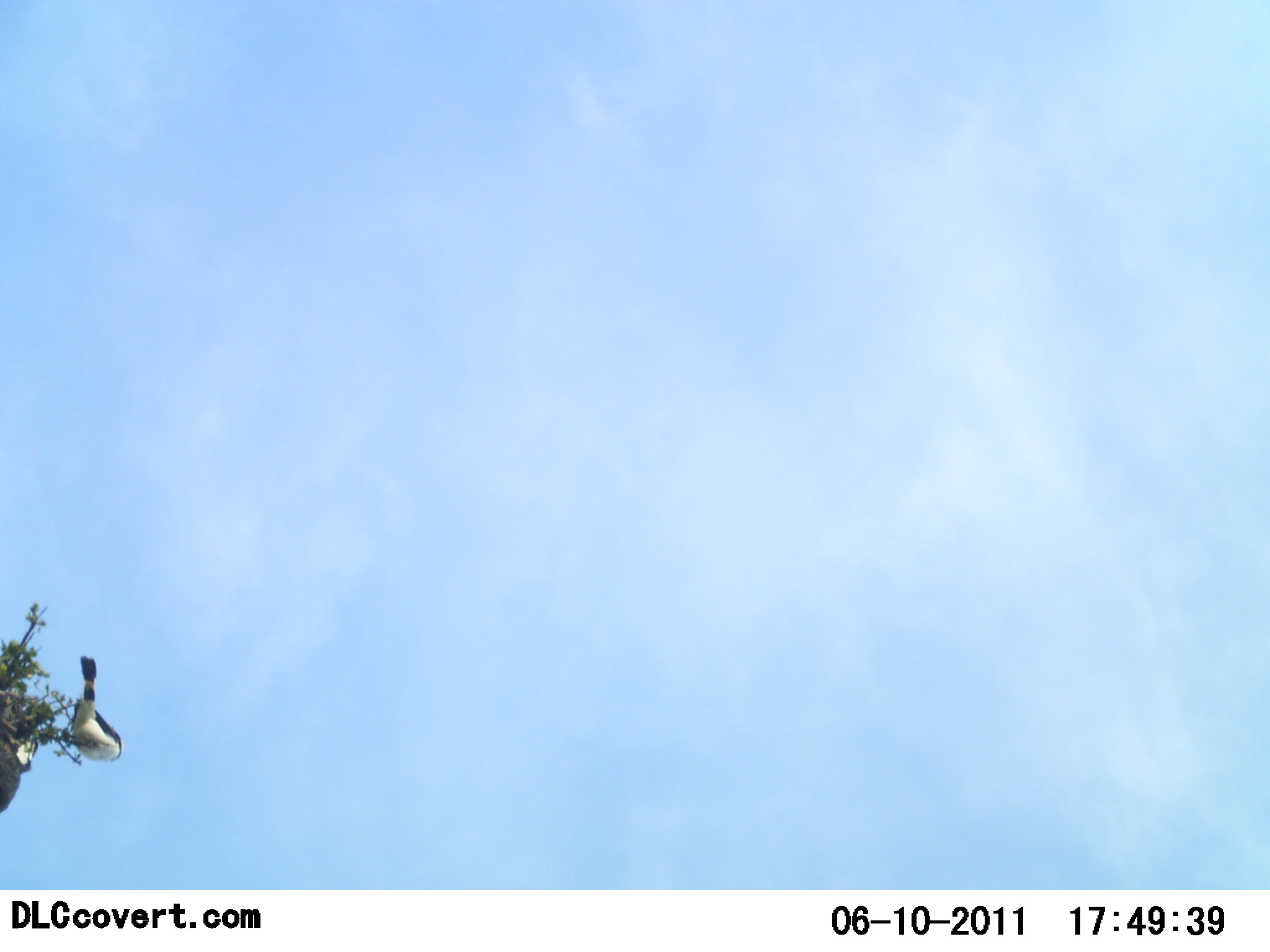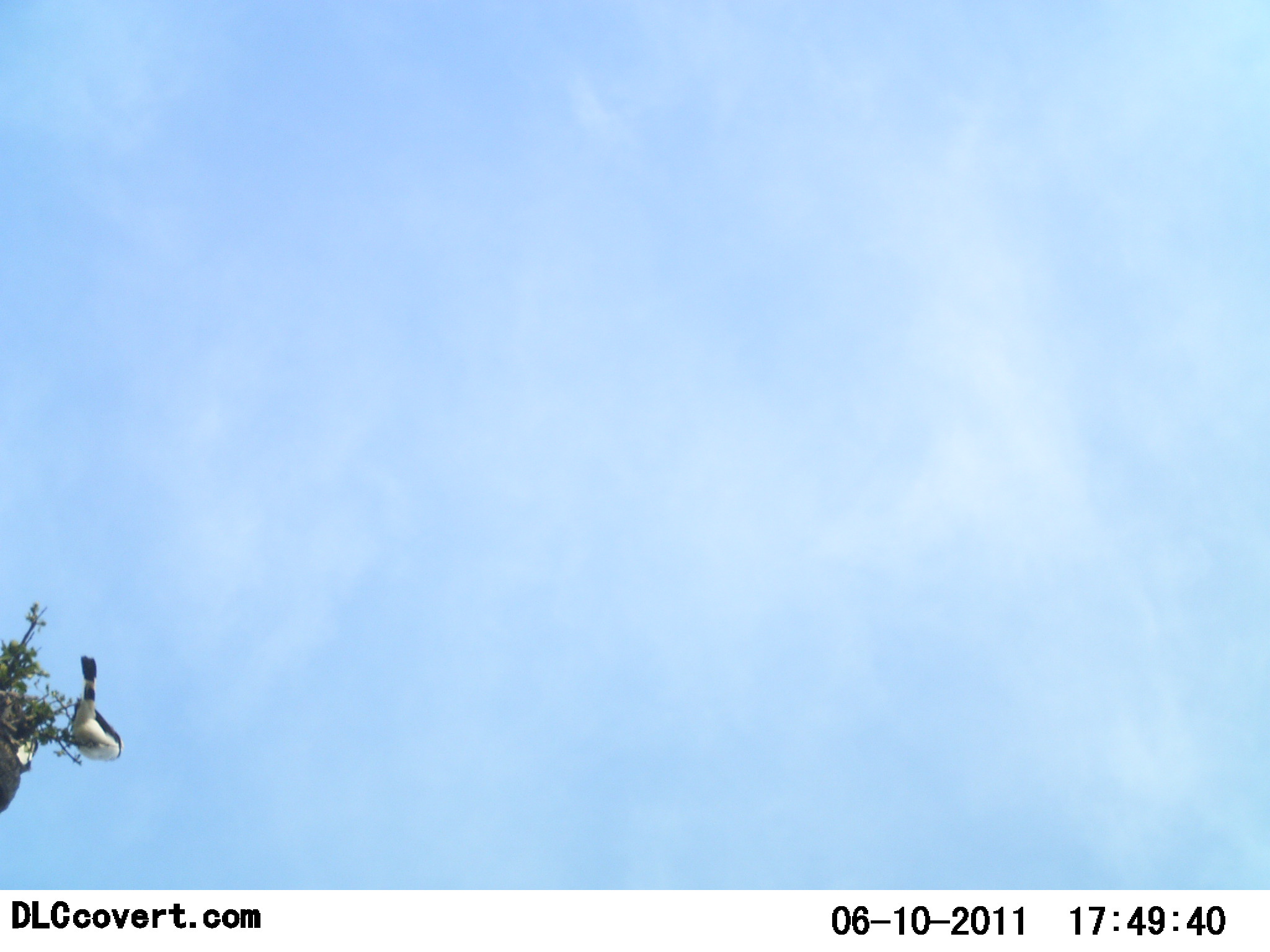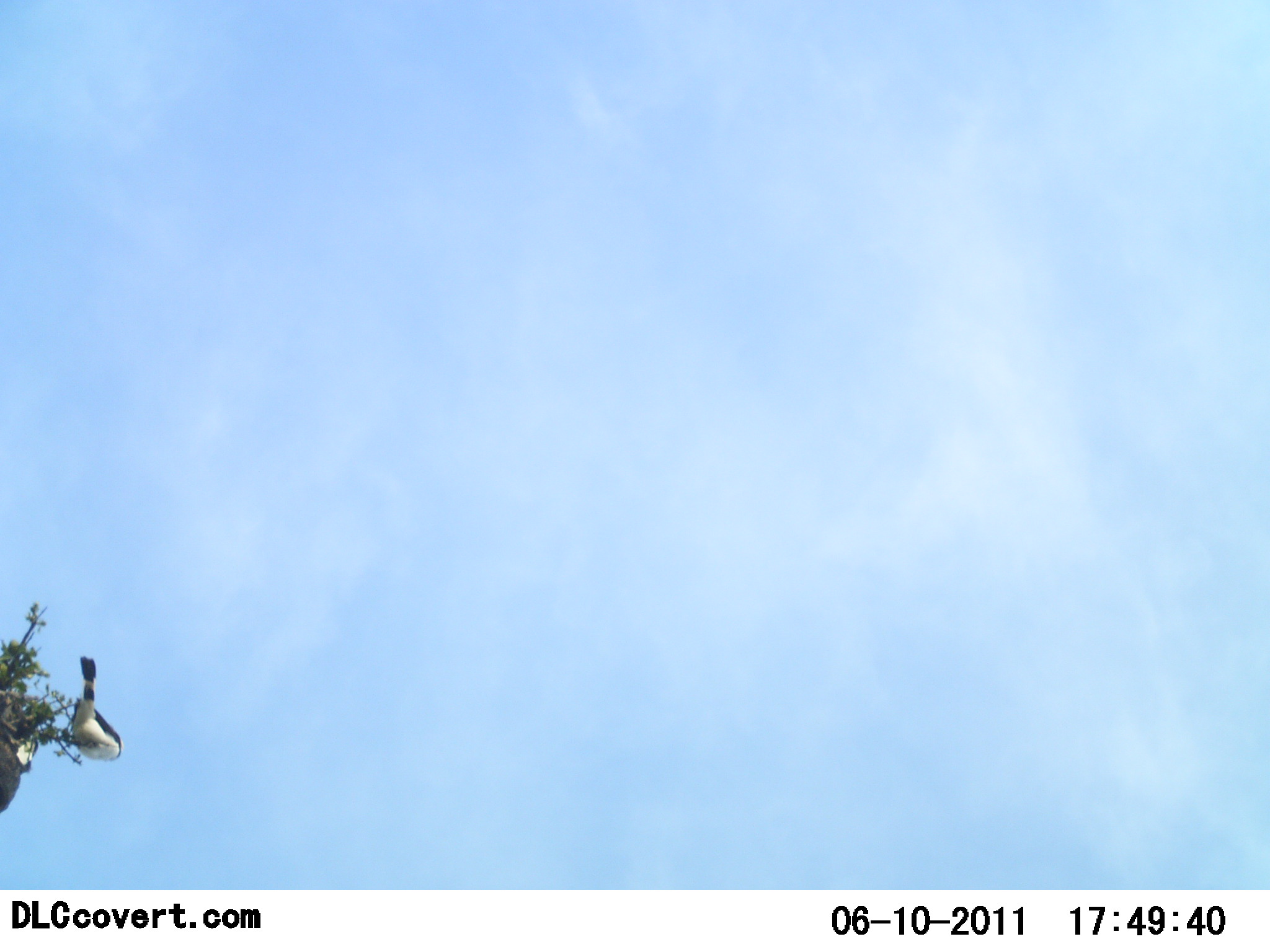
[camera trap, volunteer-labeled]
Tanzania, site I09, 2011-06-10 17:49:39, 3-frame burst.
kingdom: Animalia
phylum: Chordata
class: Aves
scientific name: Aves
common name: bird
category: otherbird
Otherbird (bird) (Aves), count 1. Behavior (volunteer vote fractions): standing 45%, resting 55%, moving 0%, interacting 0%. Young present (vote fraction): 0%. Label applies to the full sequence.